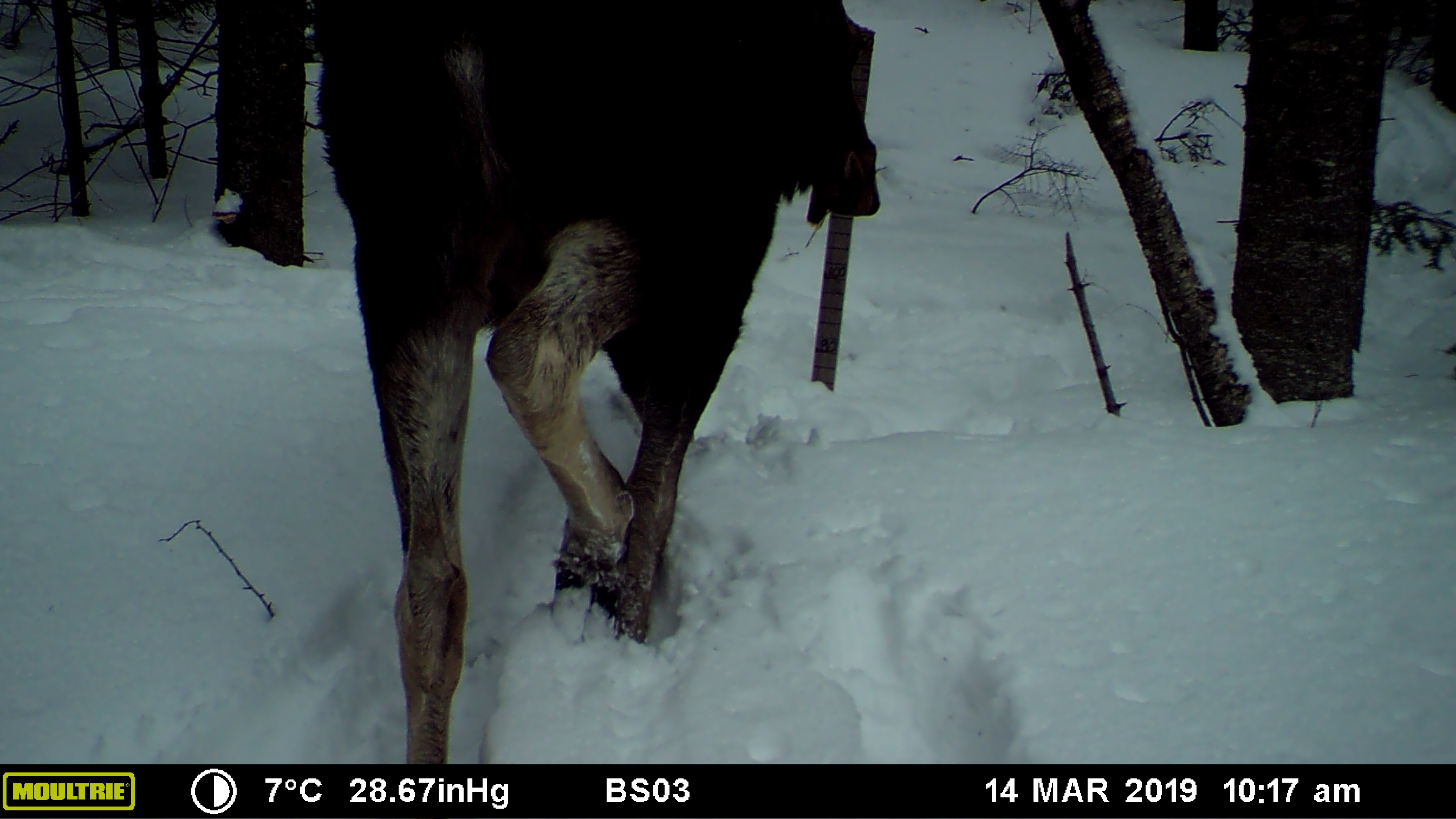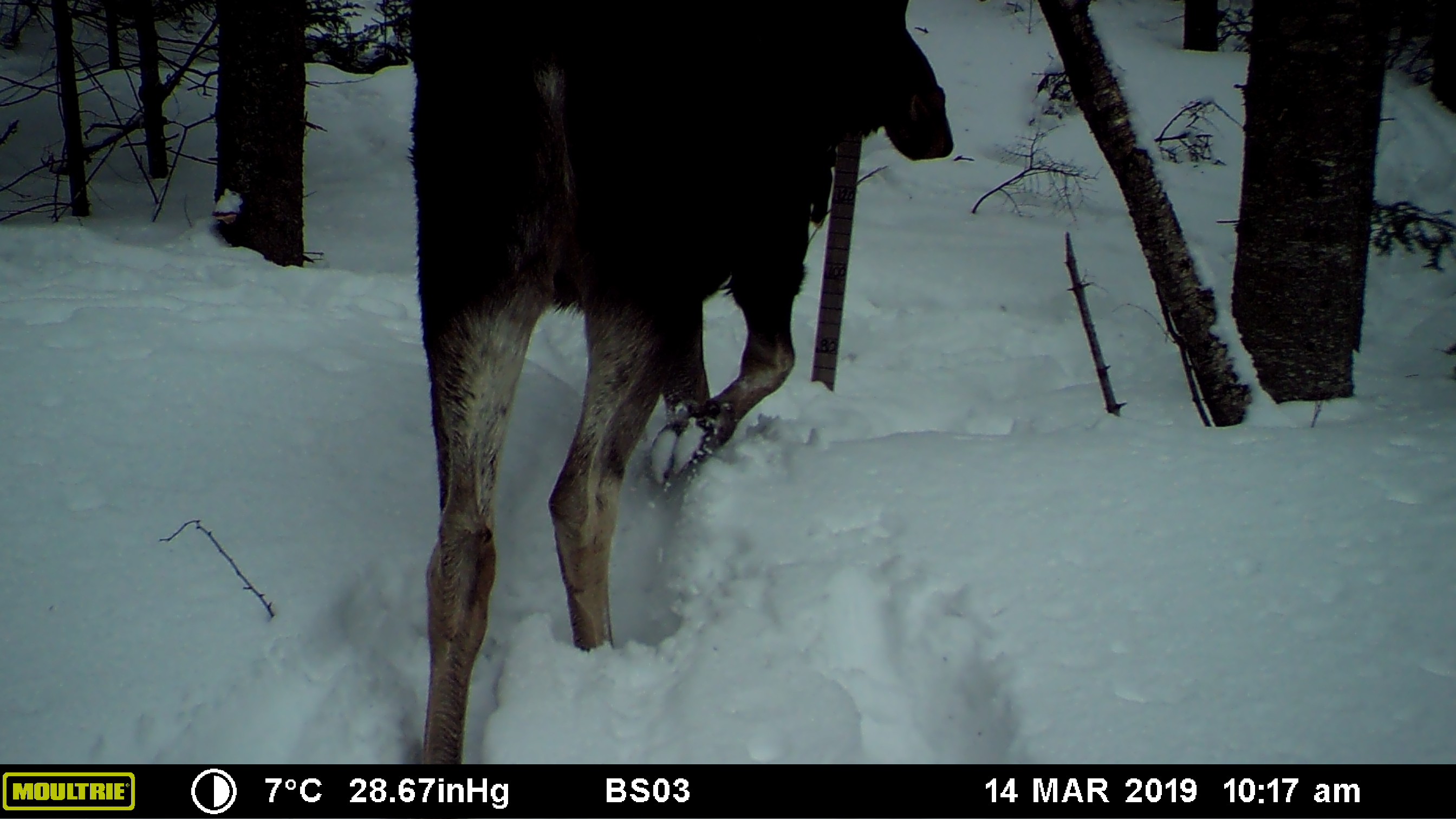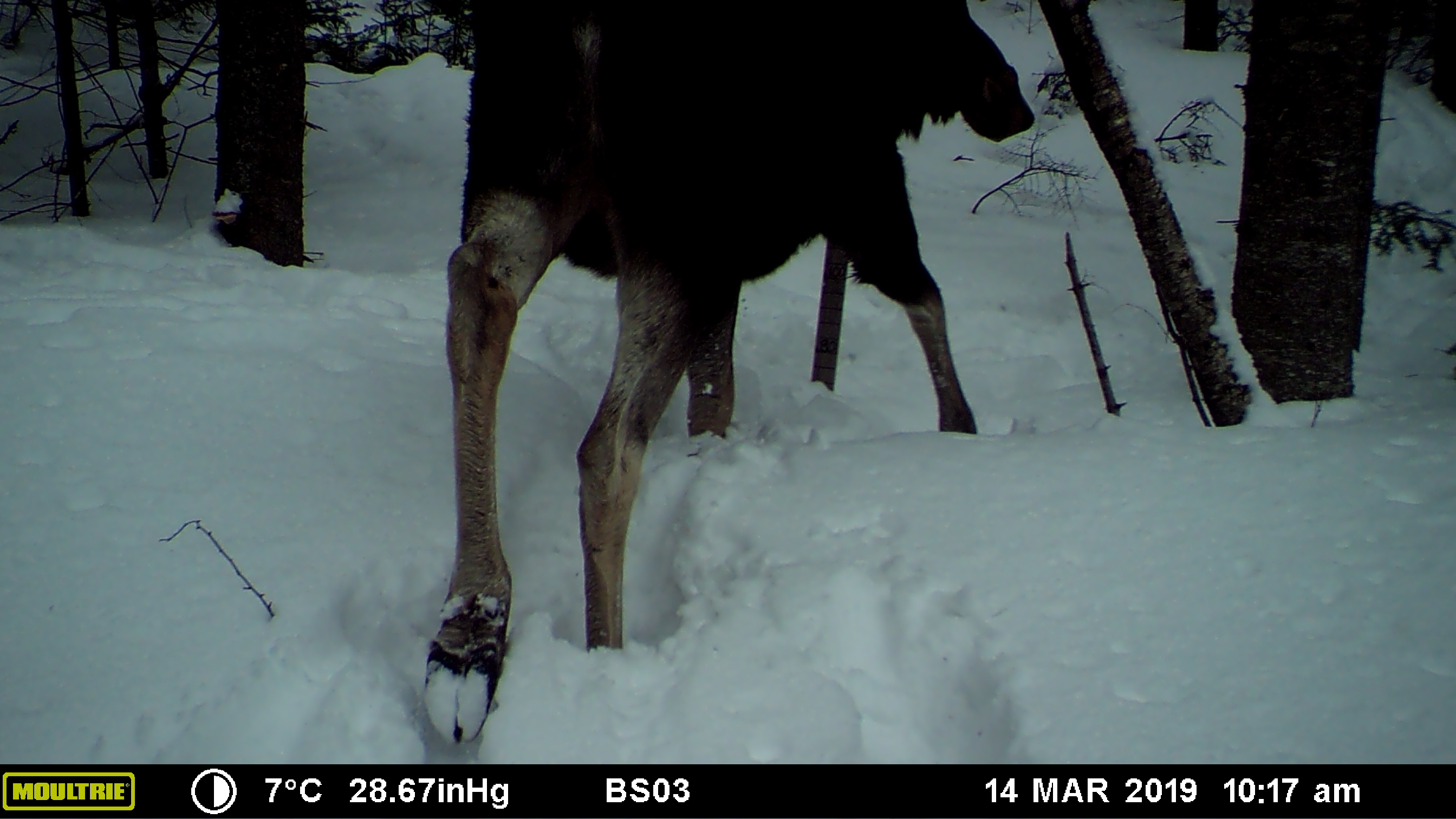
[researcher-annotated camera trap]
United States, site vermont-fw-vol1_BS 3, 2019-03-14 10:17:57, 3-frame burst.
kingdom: Animalia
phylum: Chordata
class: Mammalia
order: Artiodactyla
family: Cervidae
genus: Alces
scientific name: Alces alces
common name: moose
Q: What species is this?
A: Moose (Alces alces).